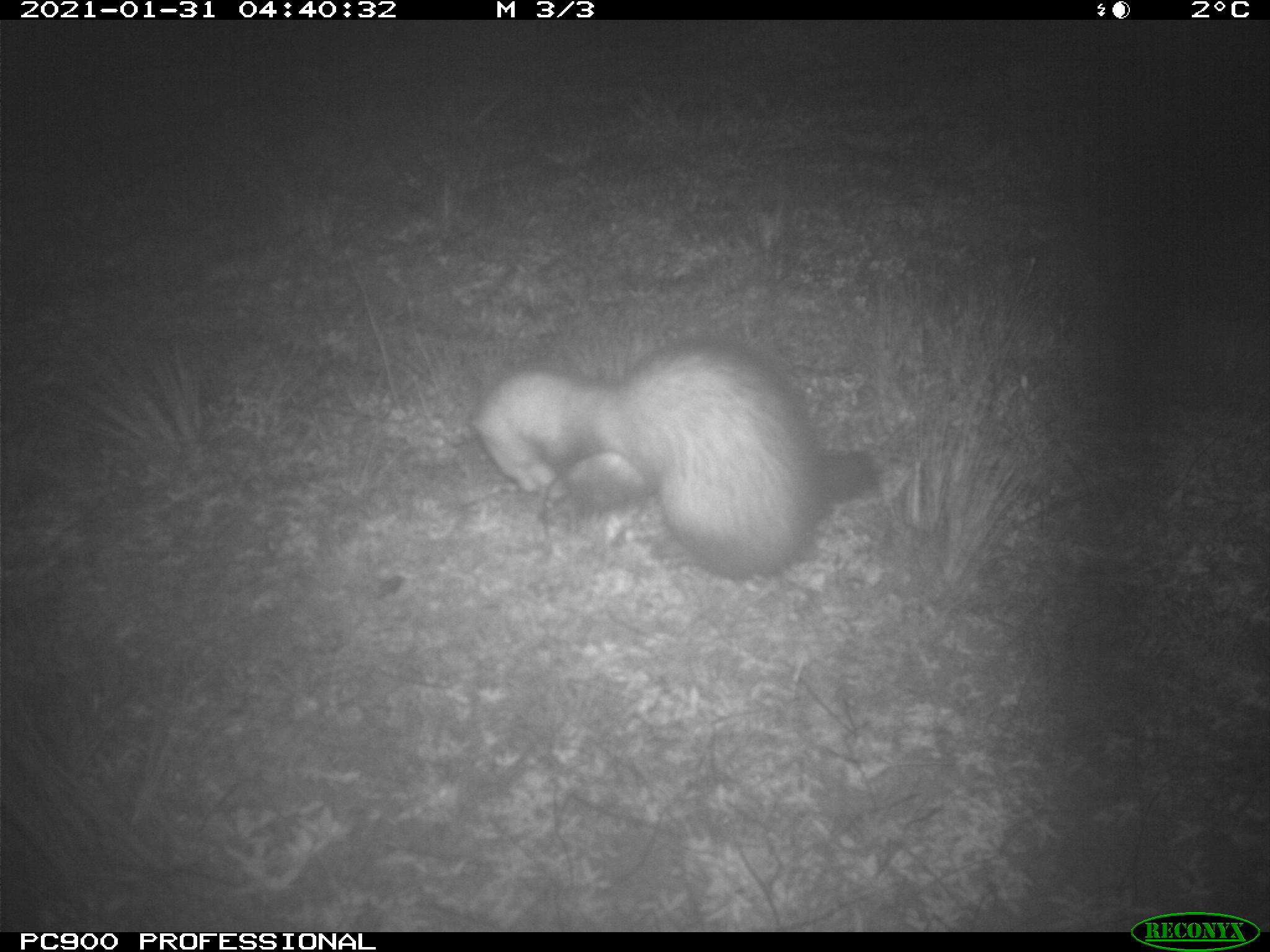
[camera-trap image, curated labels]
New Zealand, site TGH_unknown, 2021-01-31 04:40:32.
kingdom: Animalia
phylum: Chordata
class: Mammalia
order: Carnivora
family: Mustelidae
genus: Mustela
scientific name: Mustela furo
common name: ferret